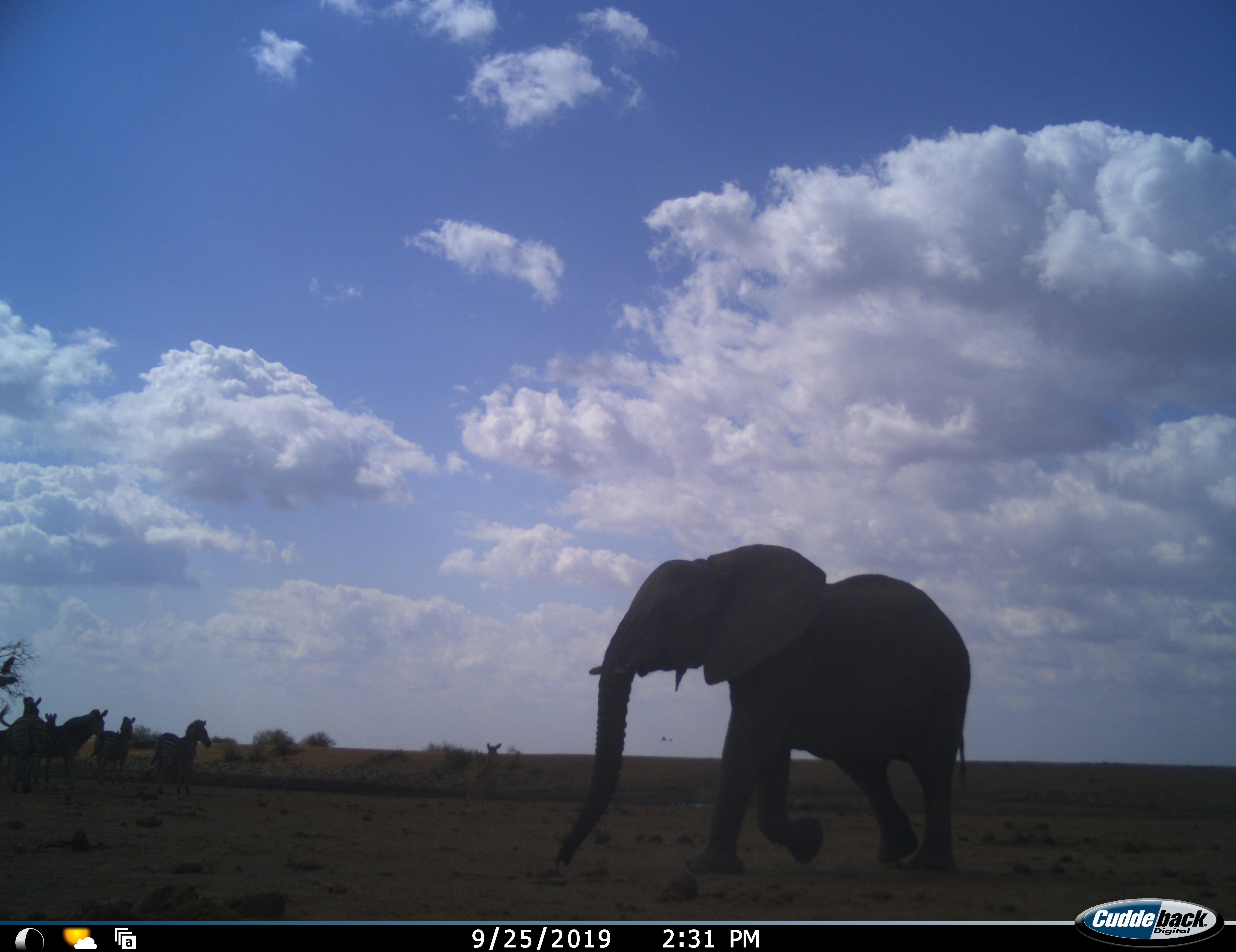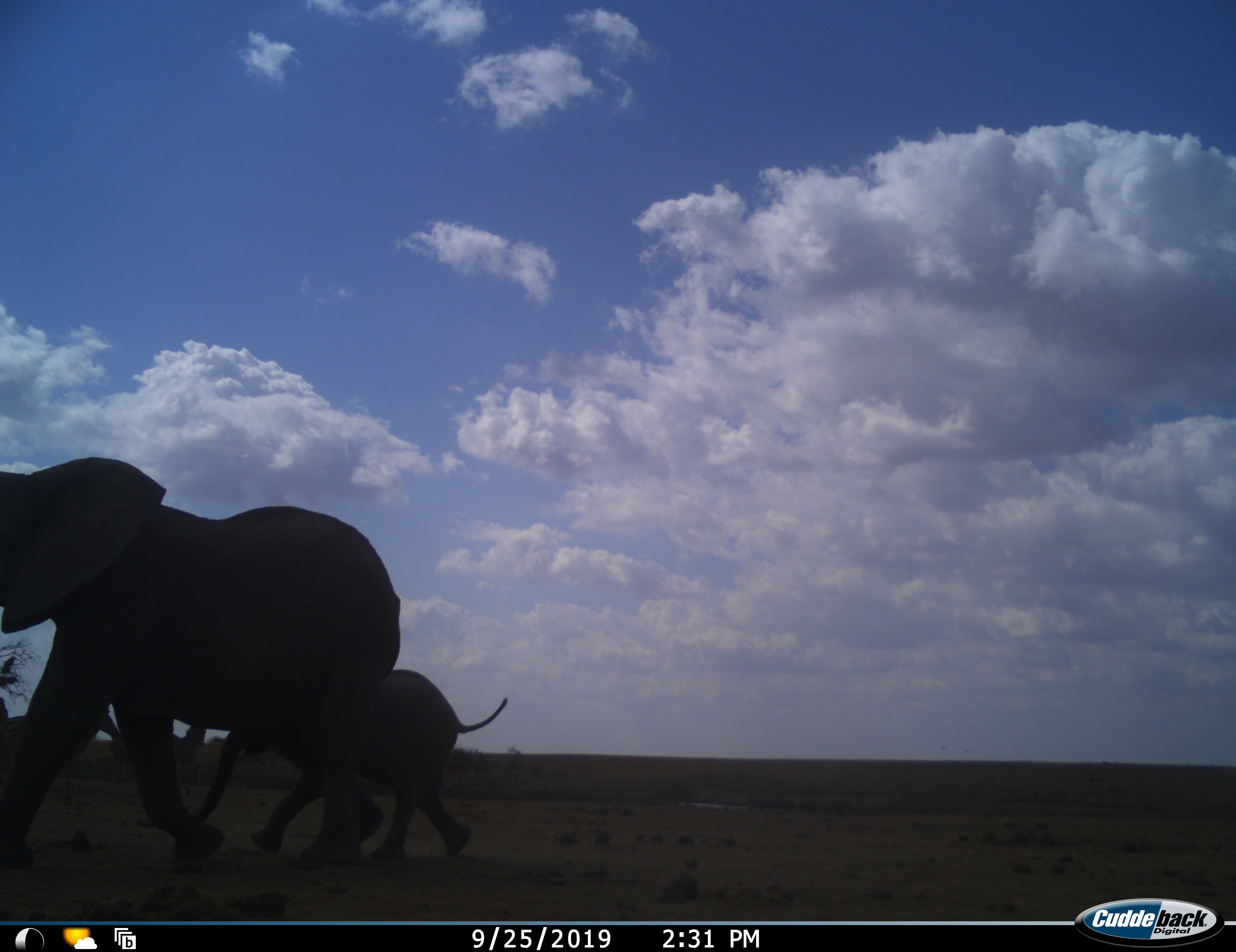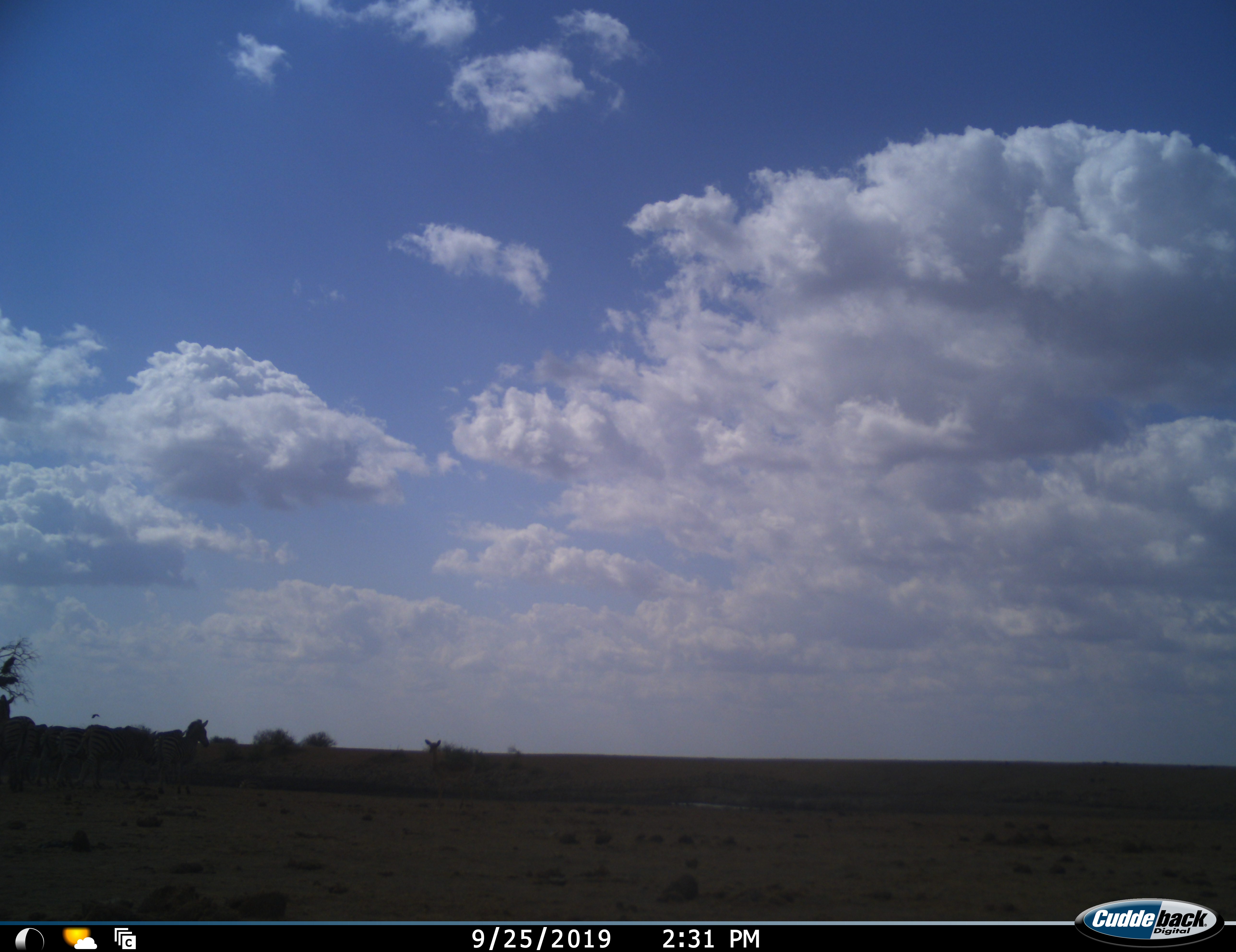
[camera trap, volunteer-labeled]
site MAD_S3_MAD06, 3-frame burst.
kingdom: Animalia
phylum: Chordata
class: Mammalia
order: Proboscidea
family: Elephantidae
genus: Loxodonta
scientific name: Loxodonta africana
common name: african bush elephant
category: elephant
Elephant (african bush elephant) (Loxodonta africana), count 2. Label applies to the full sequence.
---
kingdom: Animalia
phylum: Chordata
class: Mammalia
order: Perissodactyla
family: Equidae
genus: Equus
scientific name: Equus quagga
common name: plains zebra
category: zebraplains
Zebraplains (plains zebra) (Equus quagga), count 6. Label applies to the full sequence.